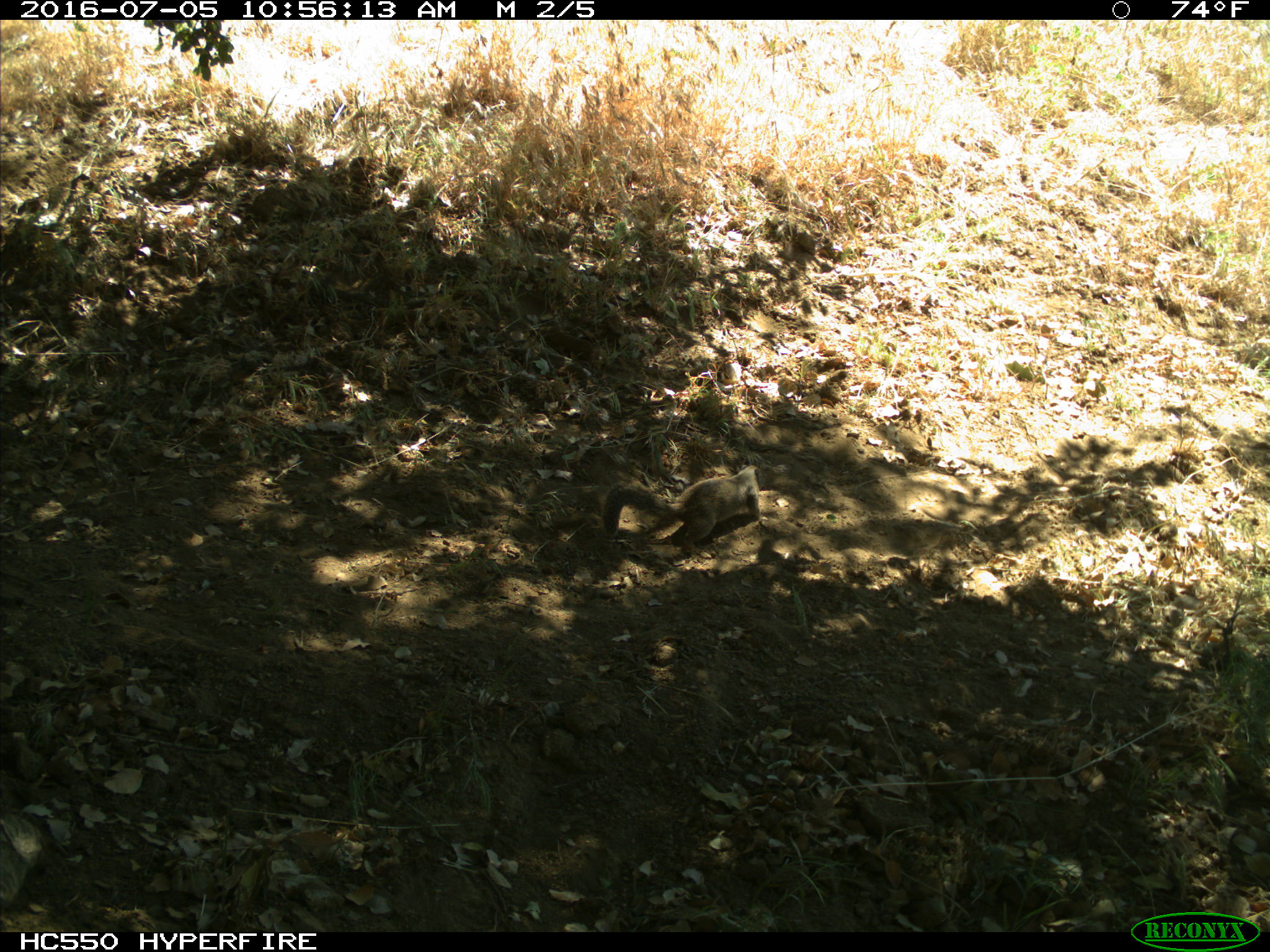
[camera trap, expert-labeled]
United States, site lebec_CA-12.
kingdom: Animalia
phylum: Chordata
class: Mammalia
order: Rodentia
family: Sciuridae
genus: Otospermophilus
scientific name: Otospermophilus beecheyi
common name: california ground squirrel